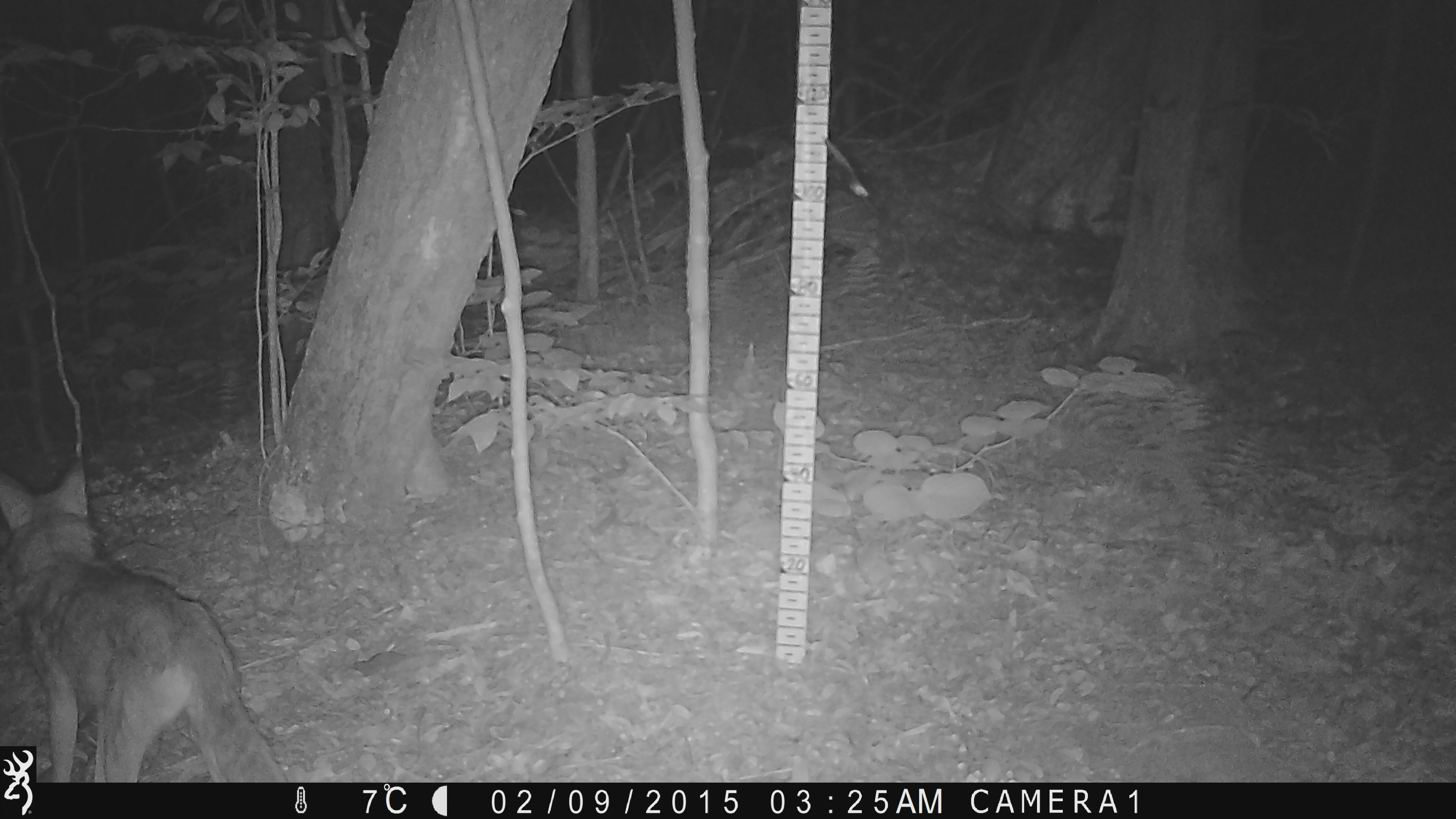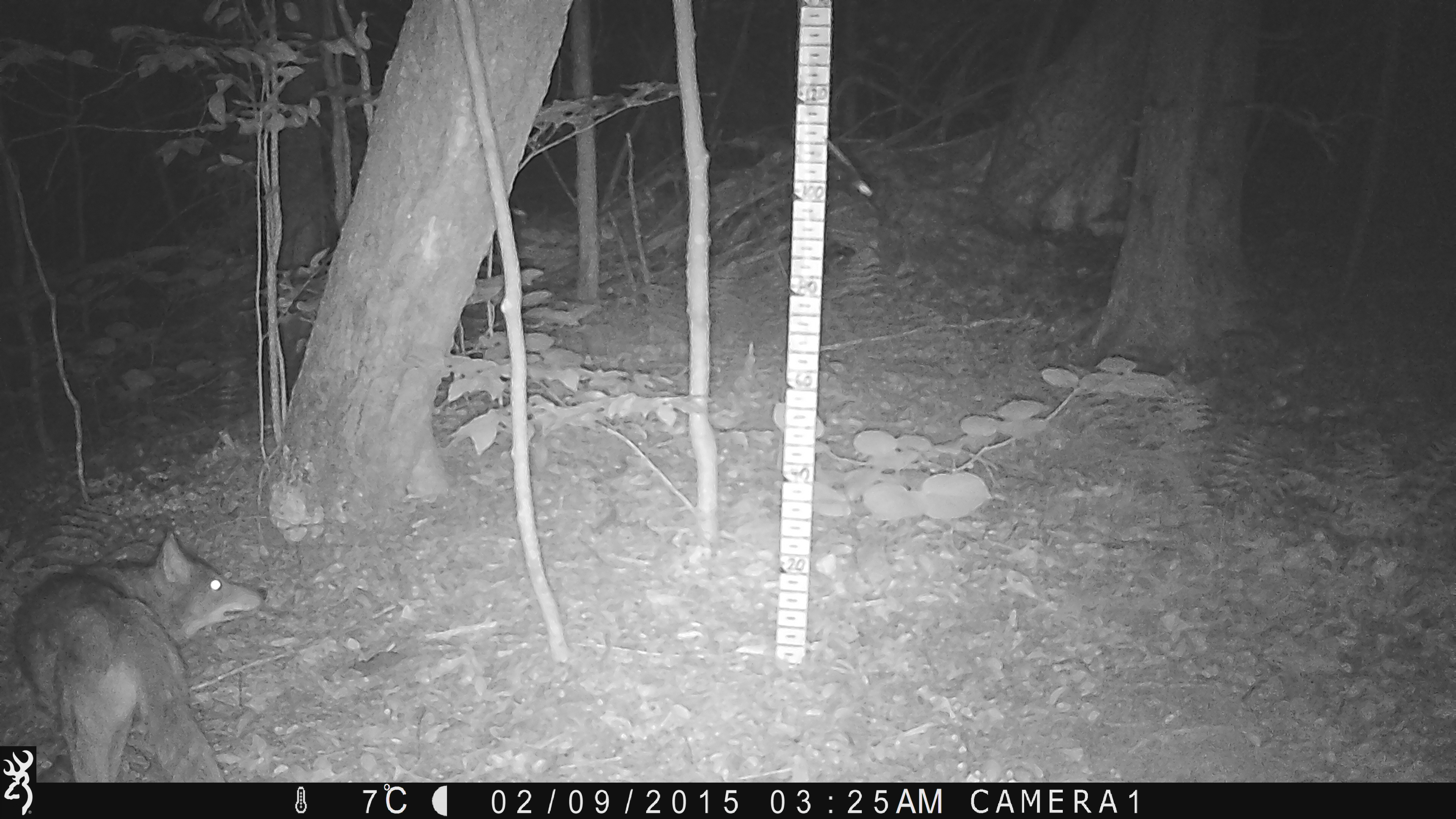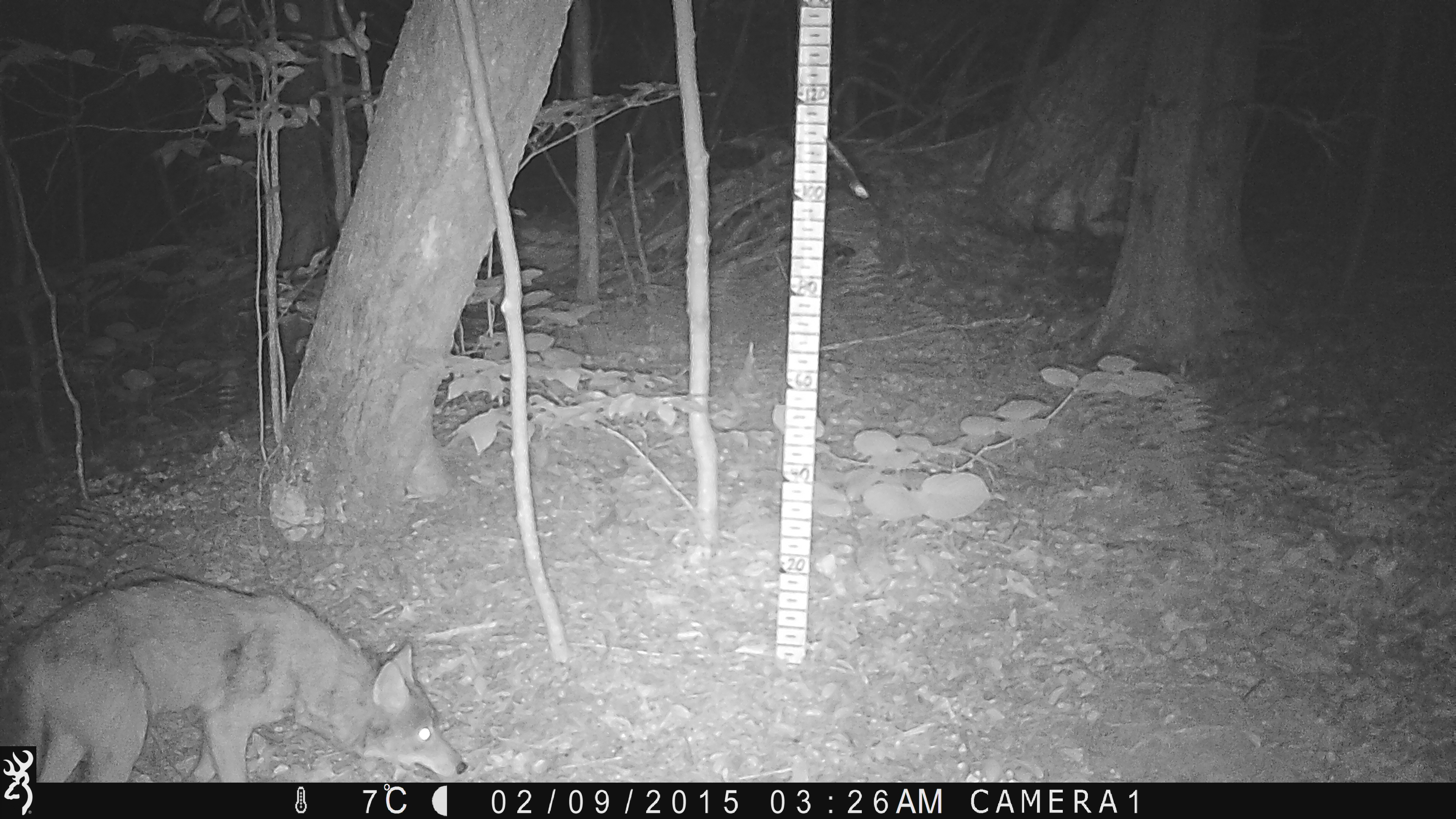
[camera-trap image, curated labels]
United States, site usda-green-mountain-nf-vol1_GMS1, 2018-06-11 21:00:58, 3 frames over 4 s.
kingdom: Animalia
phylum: Chordata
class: Mammalia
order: Carnivora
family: Canidae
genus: Canis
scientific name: Canis latrans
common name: coyote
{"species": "coyote (Canis latrans)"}